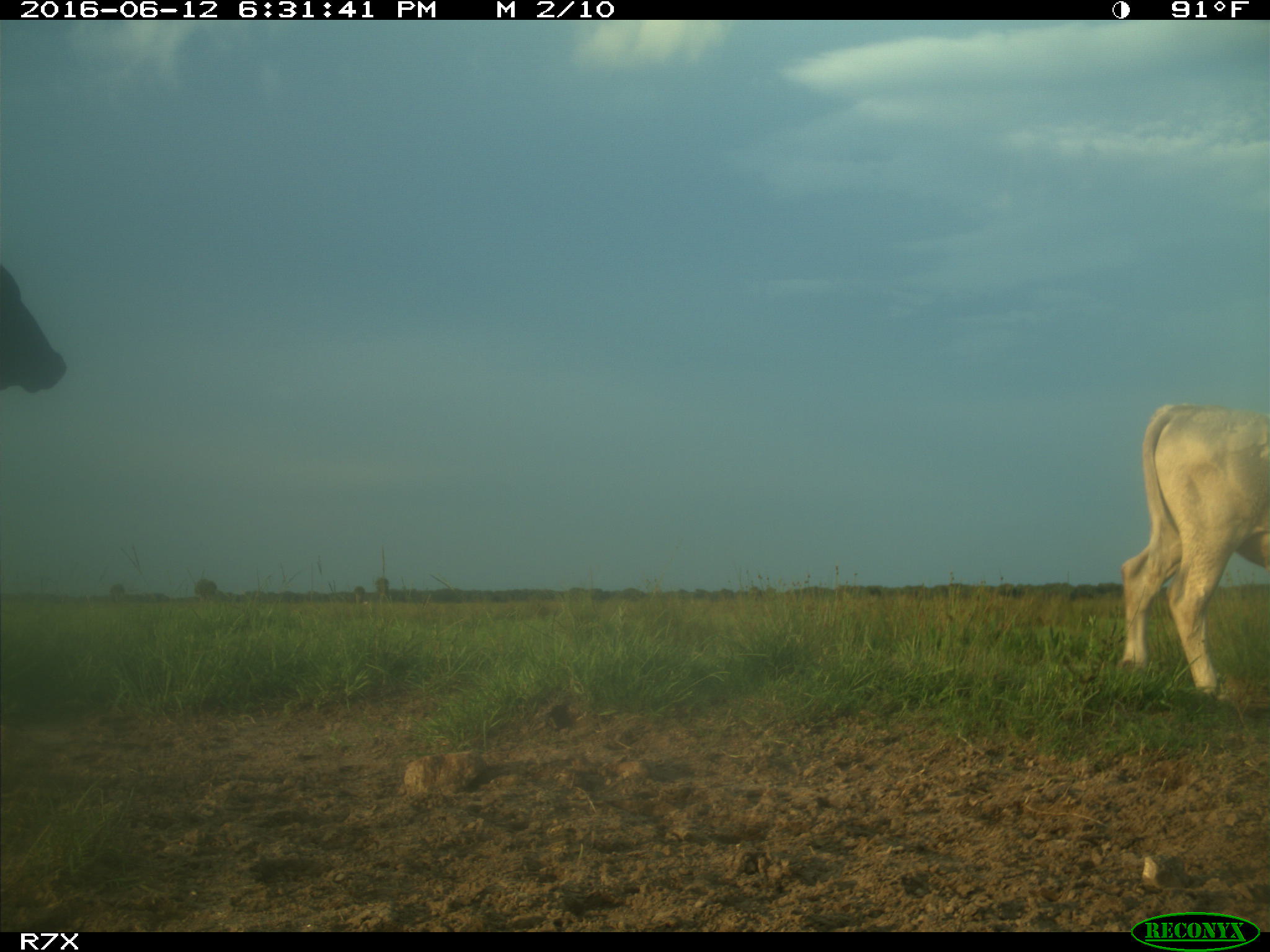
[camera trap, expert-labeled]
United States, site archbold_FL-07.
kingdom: Animalia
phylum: Chordata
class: Mammalia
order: Artiodactyla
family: Bovidae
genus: Bos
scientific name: Bos taurus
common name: domestic cow